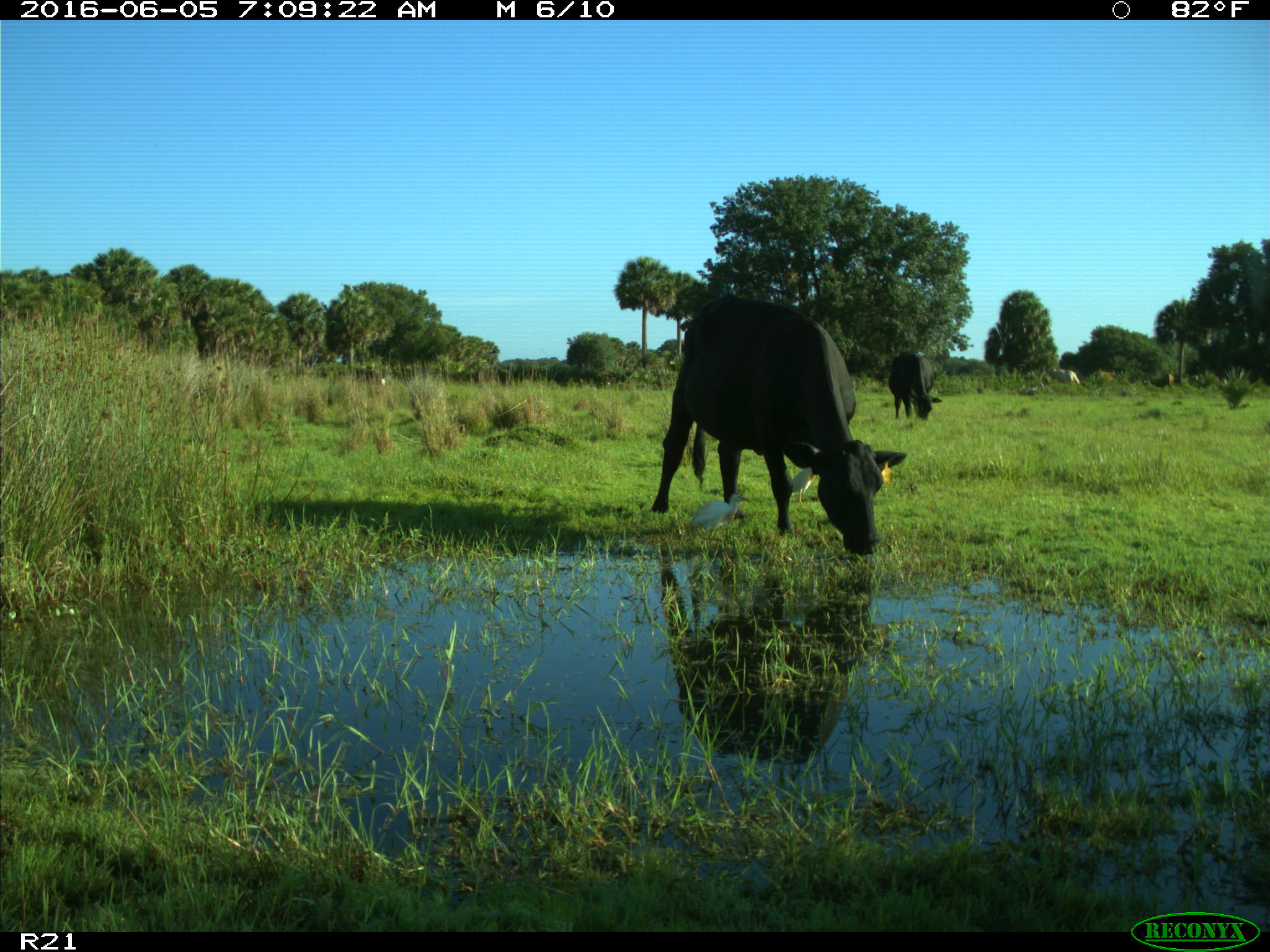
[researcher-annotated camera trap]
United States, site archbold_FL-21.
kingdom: Animalia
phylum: Chordata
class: Mammalia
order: Artiodactyla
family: Bovidae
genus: Bos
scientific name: Bos taurus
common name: domestic cow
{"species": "Bos taurus (domestic cow)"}